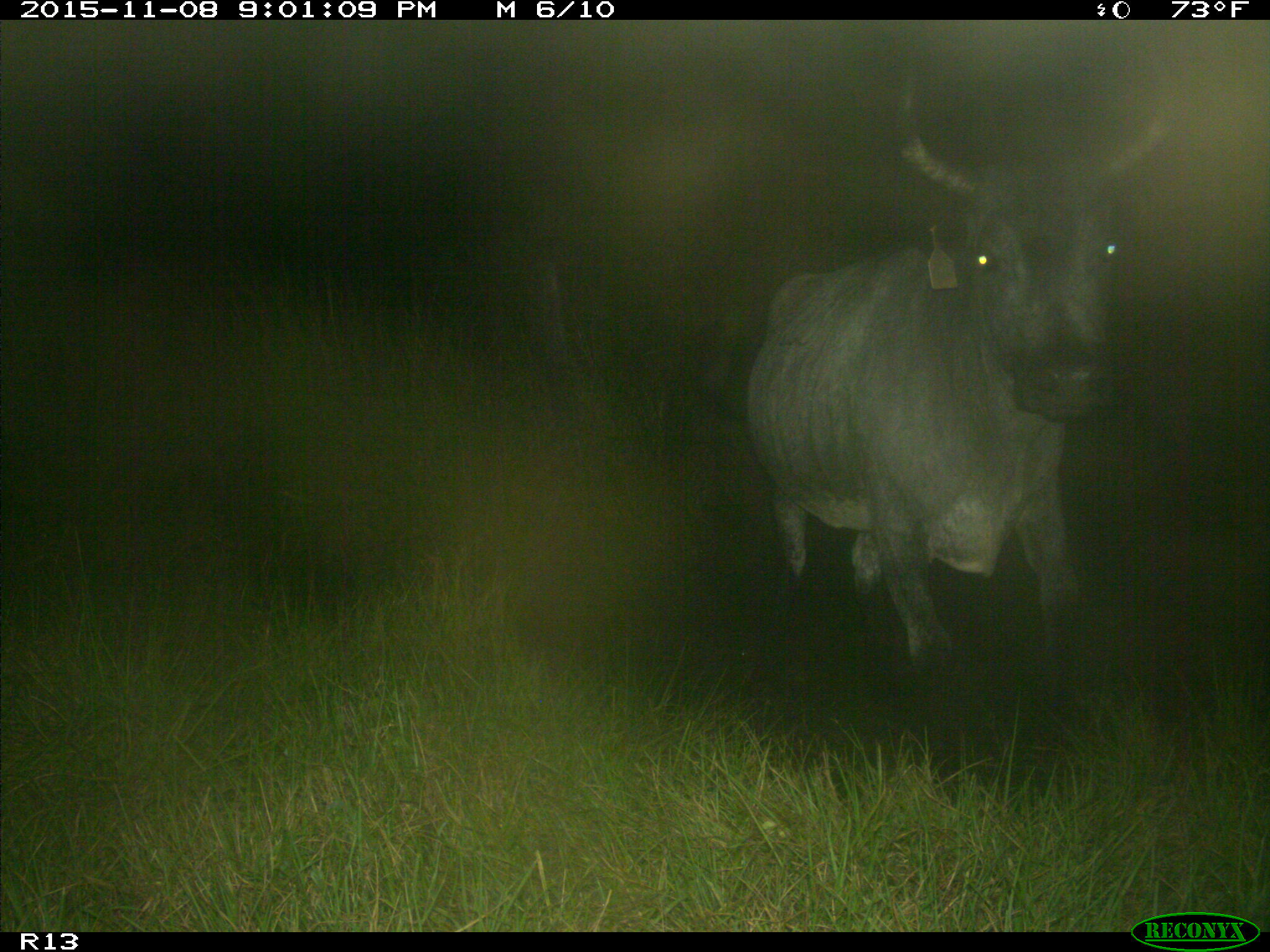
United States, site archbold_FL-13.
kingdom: Animalia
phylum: Chordata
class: Mammalia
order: Artiodactyla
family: Bovidae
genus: Bos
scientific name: Bos taurus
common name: domestic cow